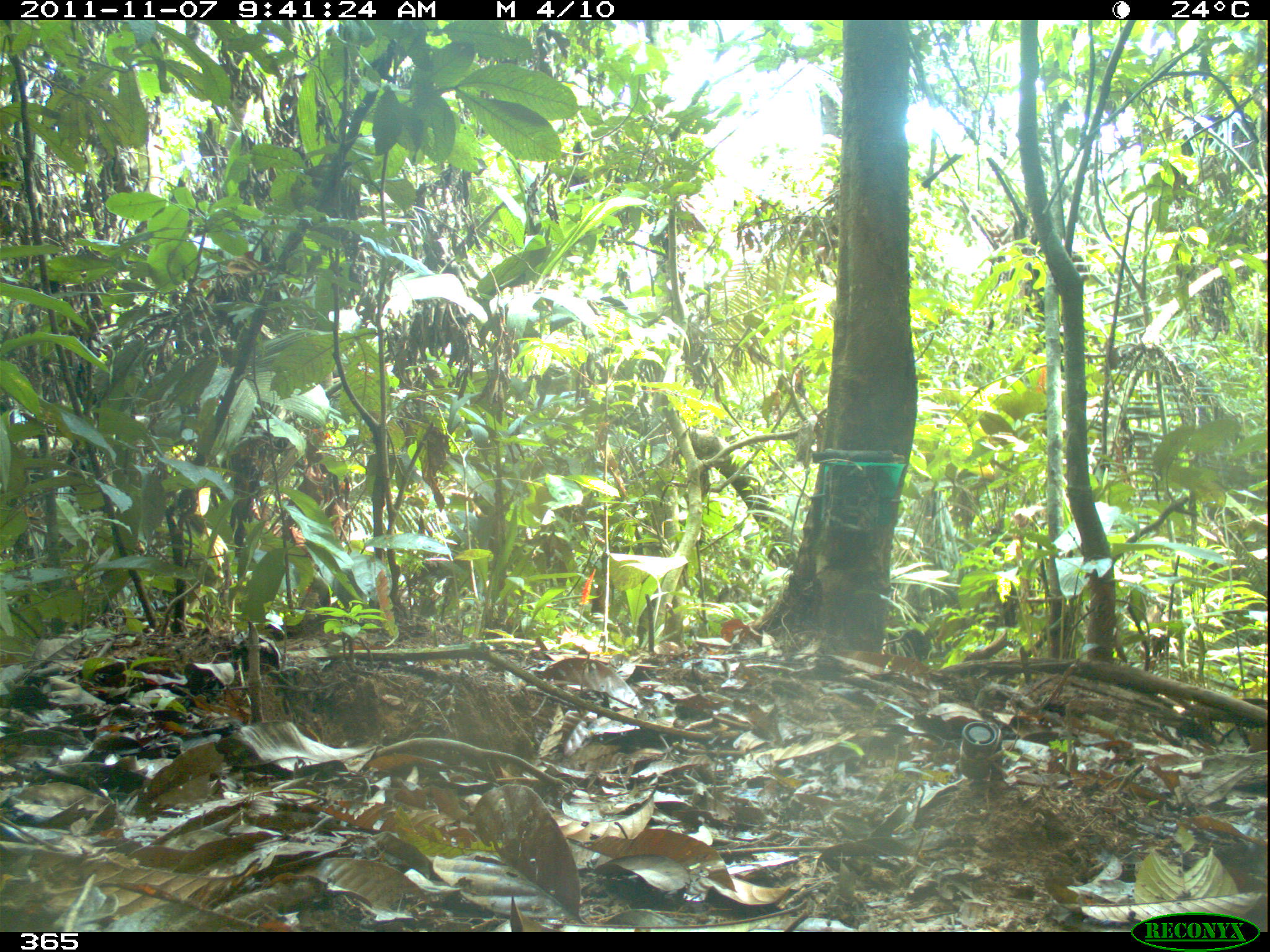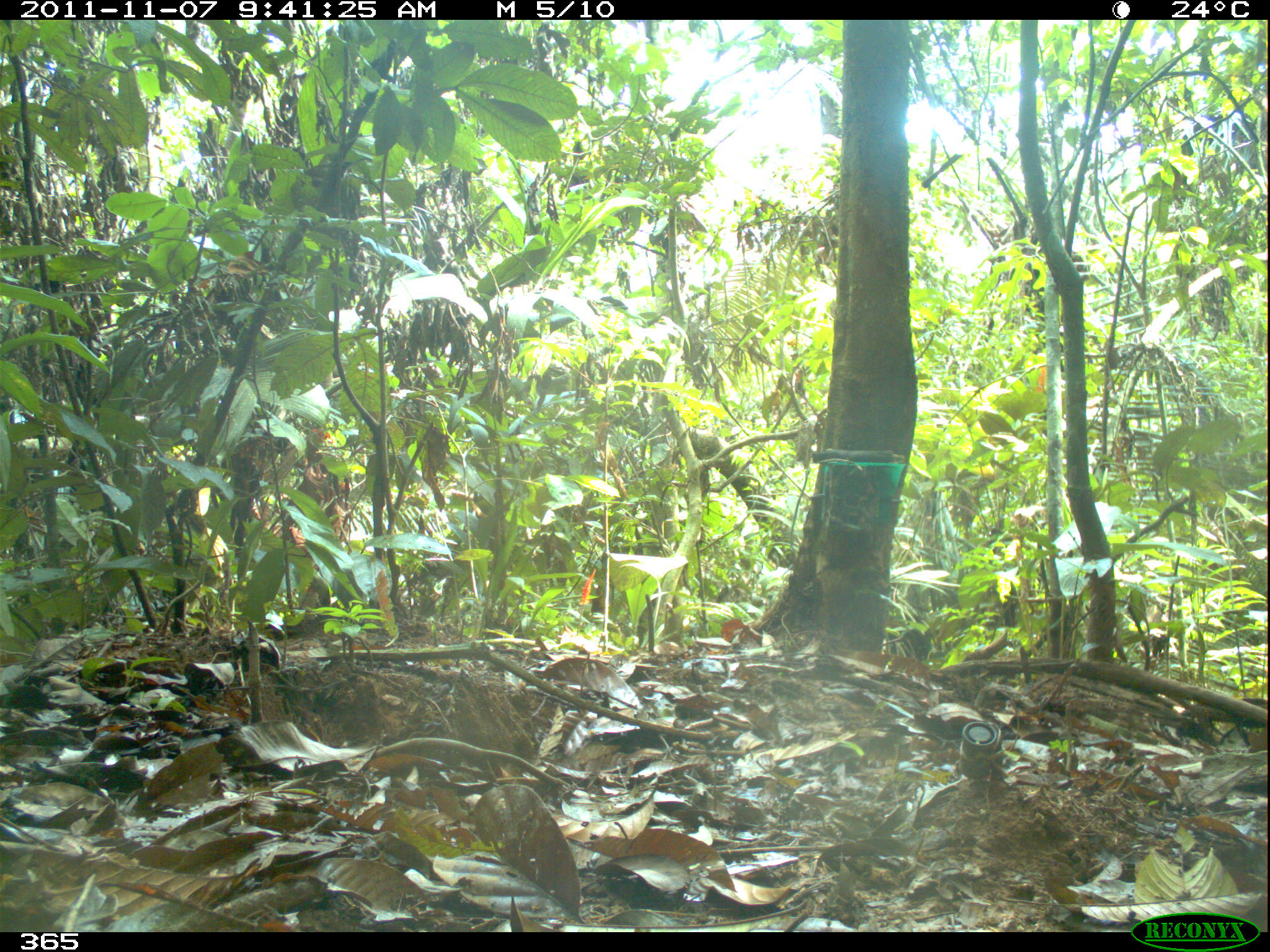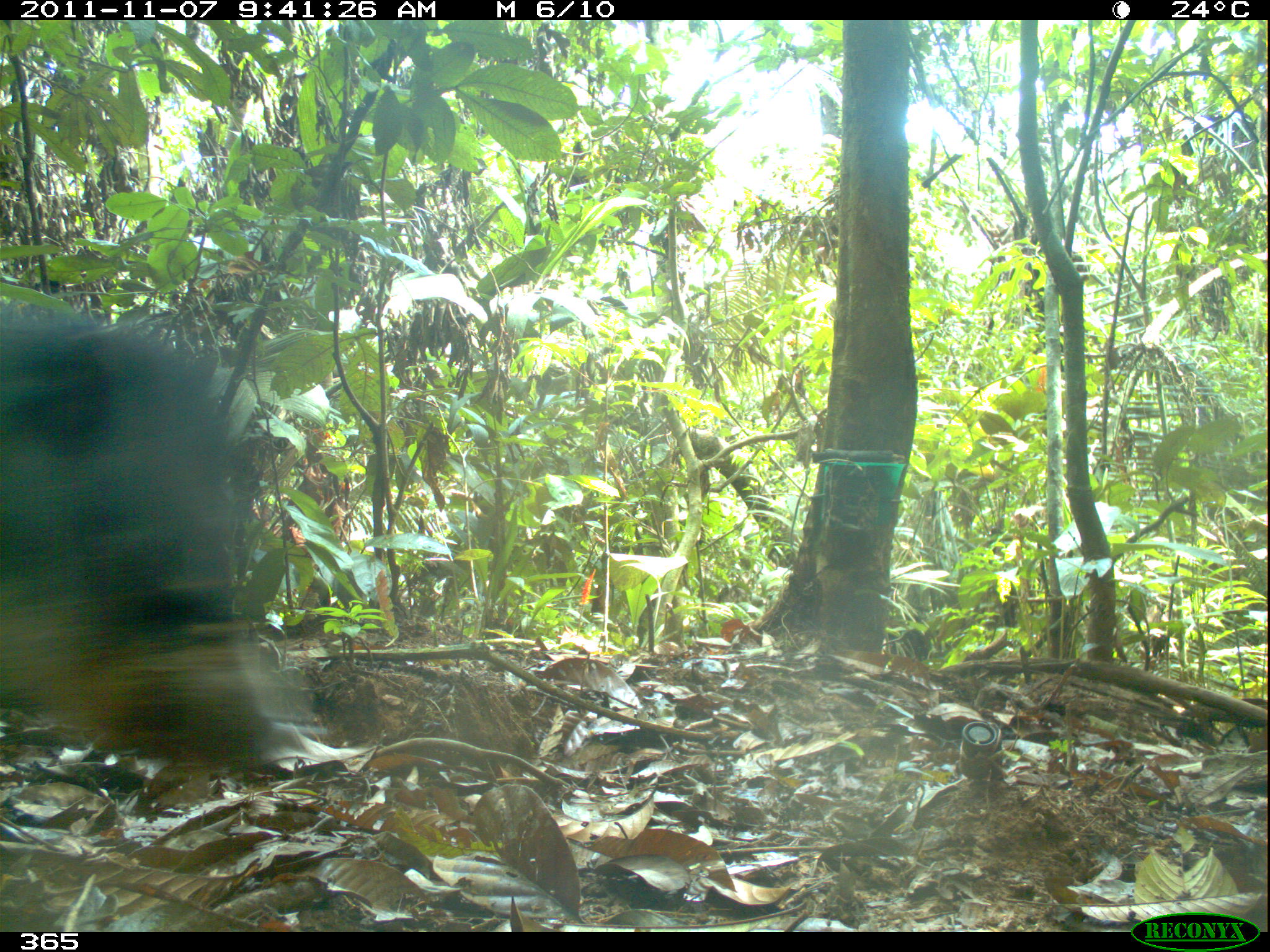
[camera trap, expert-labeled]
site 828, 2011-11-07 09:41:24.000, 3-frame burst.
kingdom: Animalia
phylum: Chordata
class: Mammalia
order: Artiodactyla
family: Tayassuidae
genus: Tayassu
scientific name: Tayassu pecari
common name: white-lipped peccary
Tayassu pecari (white-lipped peccary).